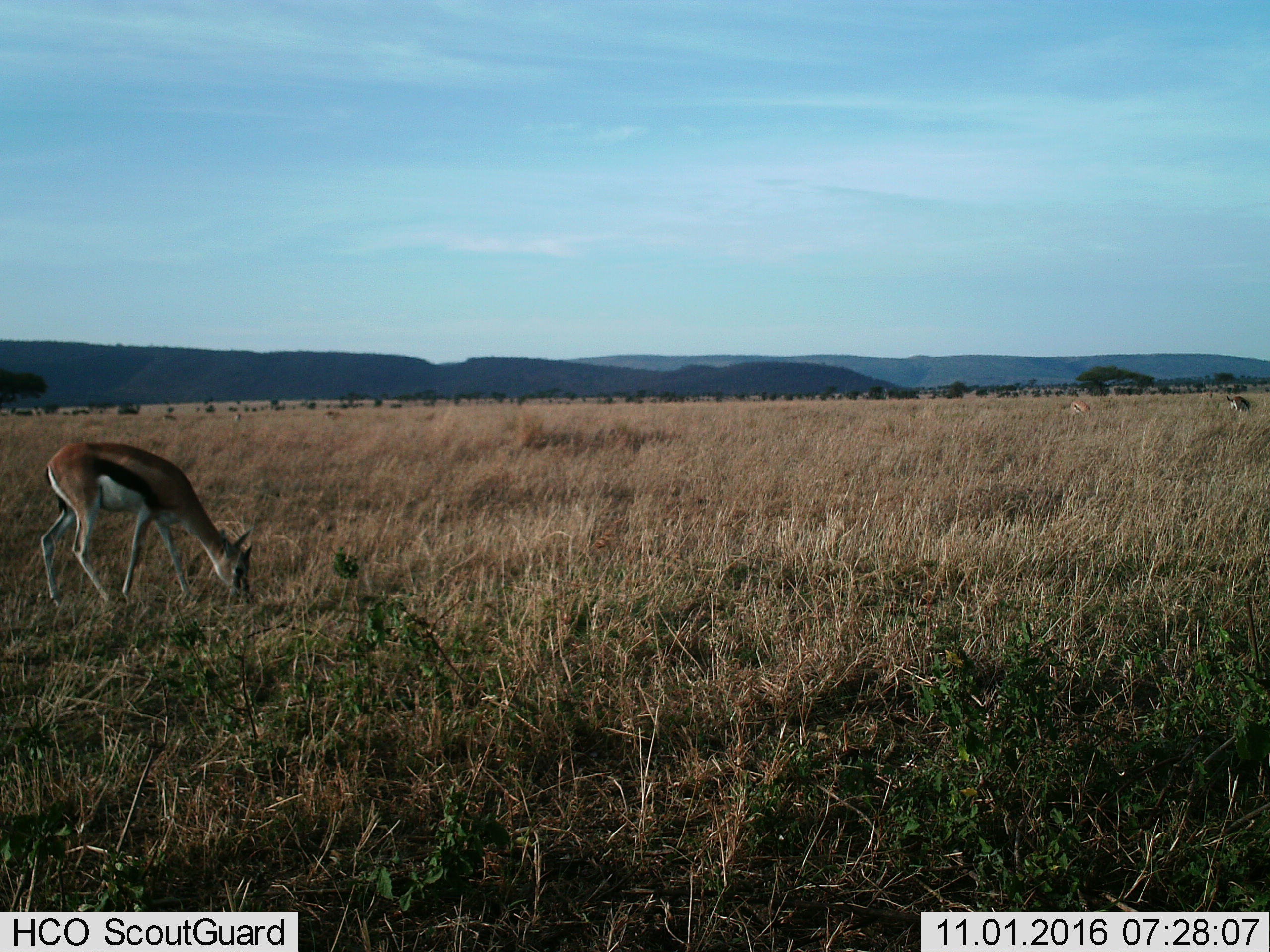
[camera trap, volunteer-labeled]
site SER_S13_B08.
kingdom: Animalia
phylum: Chordata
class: Mammalia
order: Artiodactyla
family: Bovidae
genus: Eudorcas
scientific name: Eudorcas thomsonii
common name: thomson's gazelle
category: gazellethomsons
Gazellethomsons (thomson's gazelle) (Eudorcas thomsonii), count 2. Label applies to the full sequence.